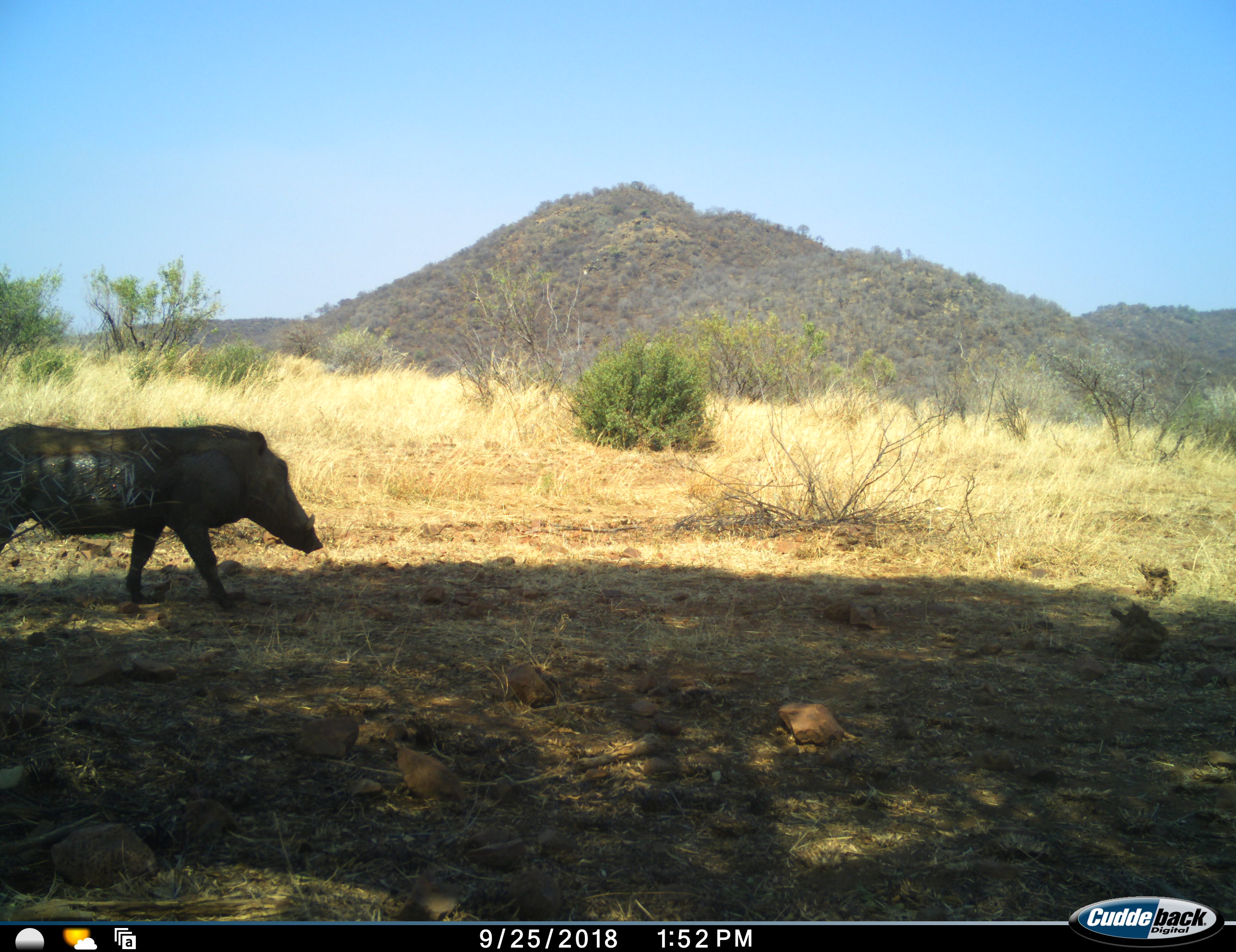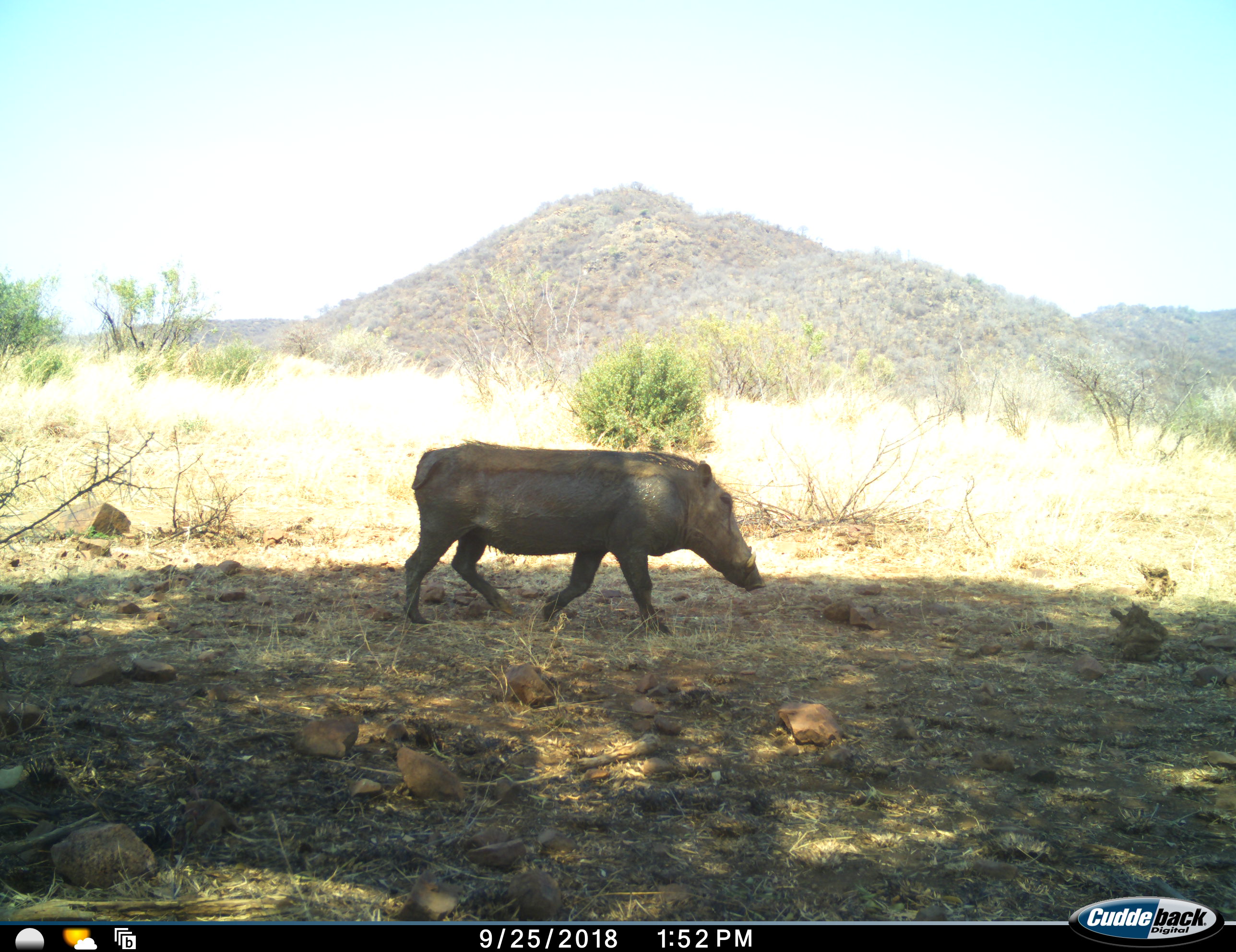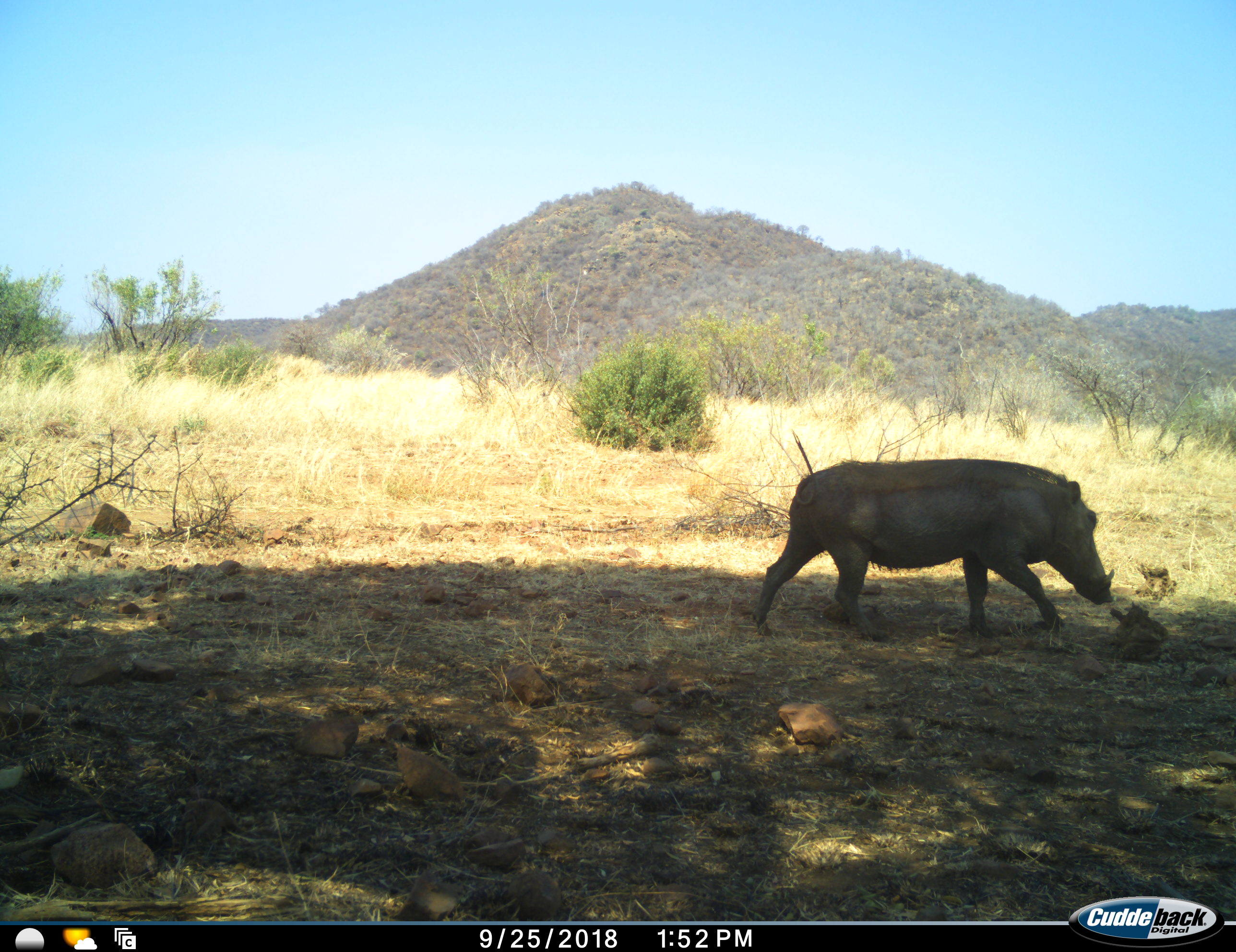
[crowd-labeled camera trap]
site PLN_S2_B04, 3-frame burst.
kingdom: Animalia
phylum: Chordata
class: Mammalia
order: Artiodactyla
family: Suidae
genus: Phacochoerus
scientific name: Phacochoerus africanus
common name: warthog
Warthog (Phacochoerus africanus), count 1. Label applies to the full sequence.